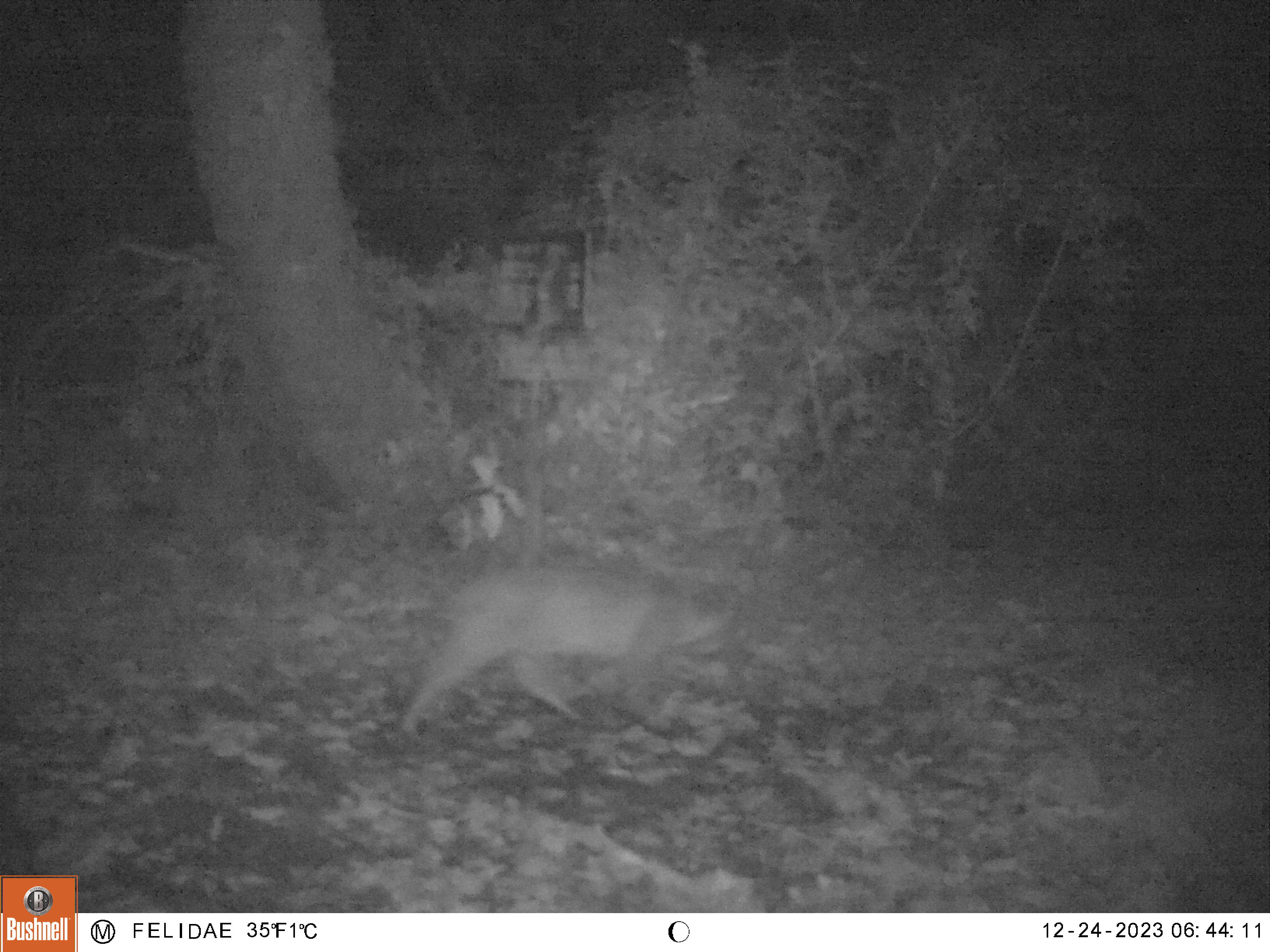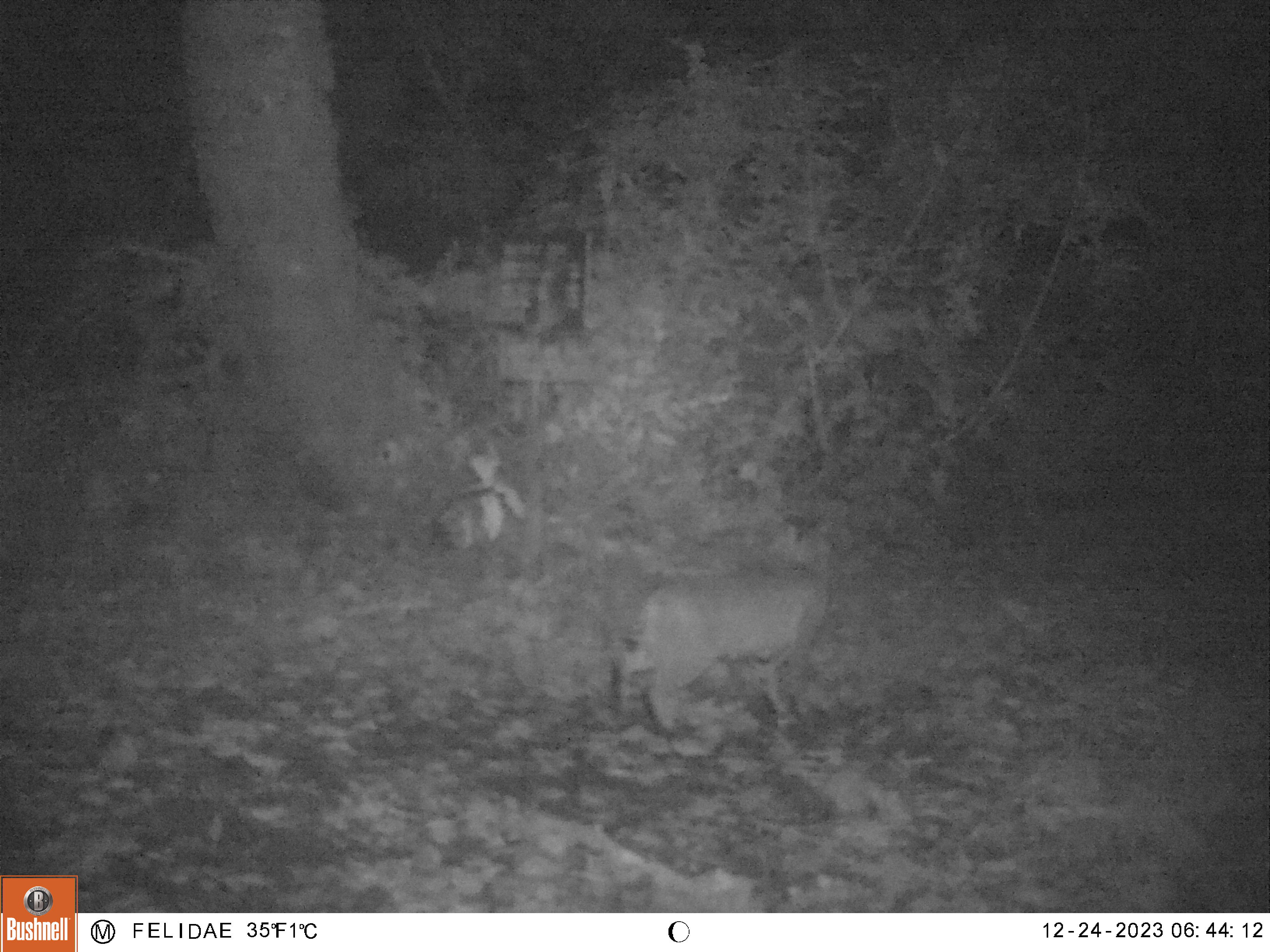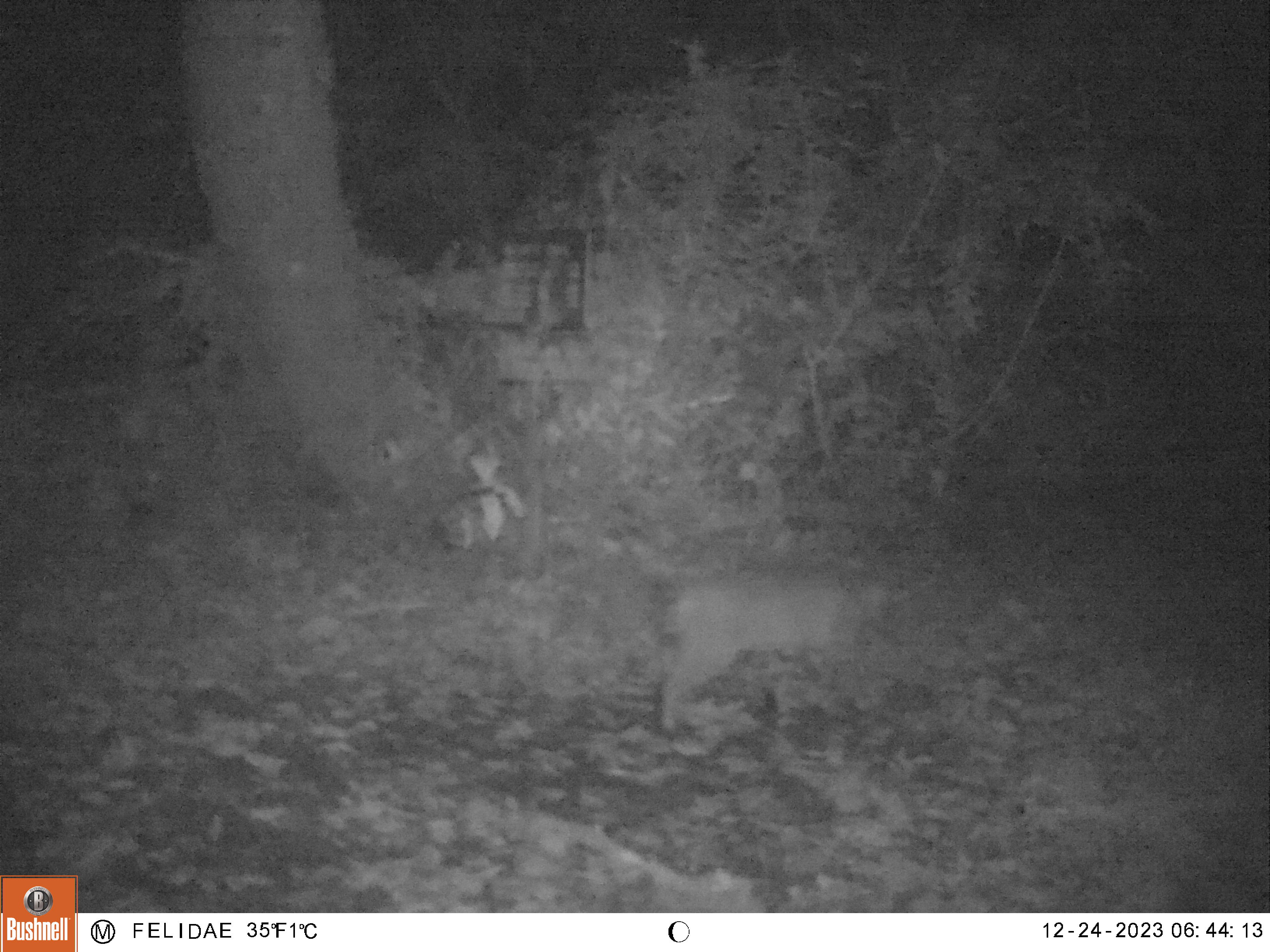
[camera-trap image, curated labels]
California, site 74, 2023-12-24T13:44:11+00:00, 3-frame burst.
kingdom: Animalia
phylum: Chordata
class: Mammalia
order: Carnivora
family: Felidae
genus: Lynx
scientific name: Lynx rufus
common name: bobcat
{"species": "bobcat (Lynx rufus)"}